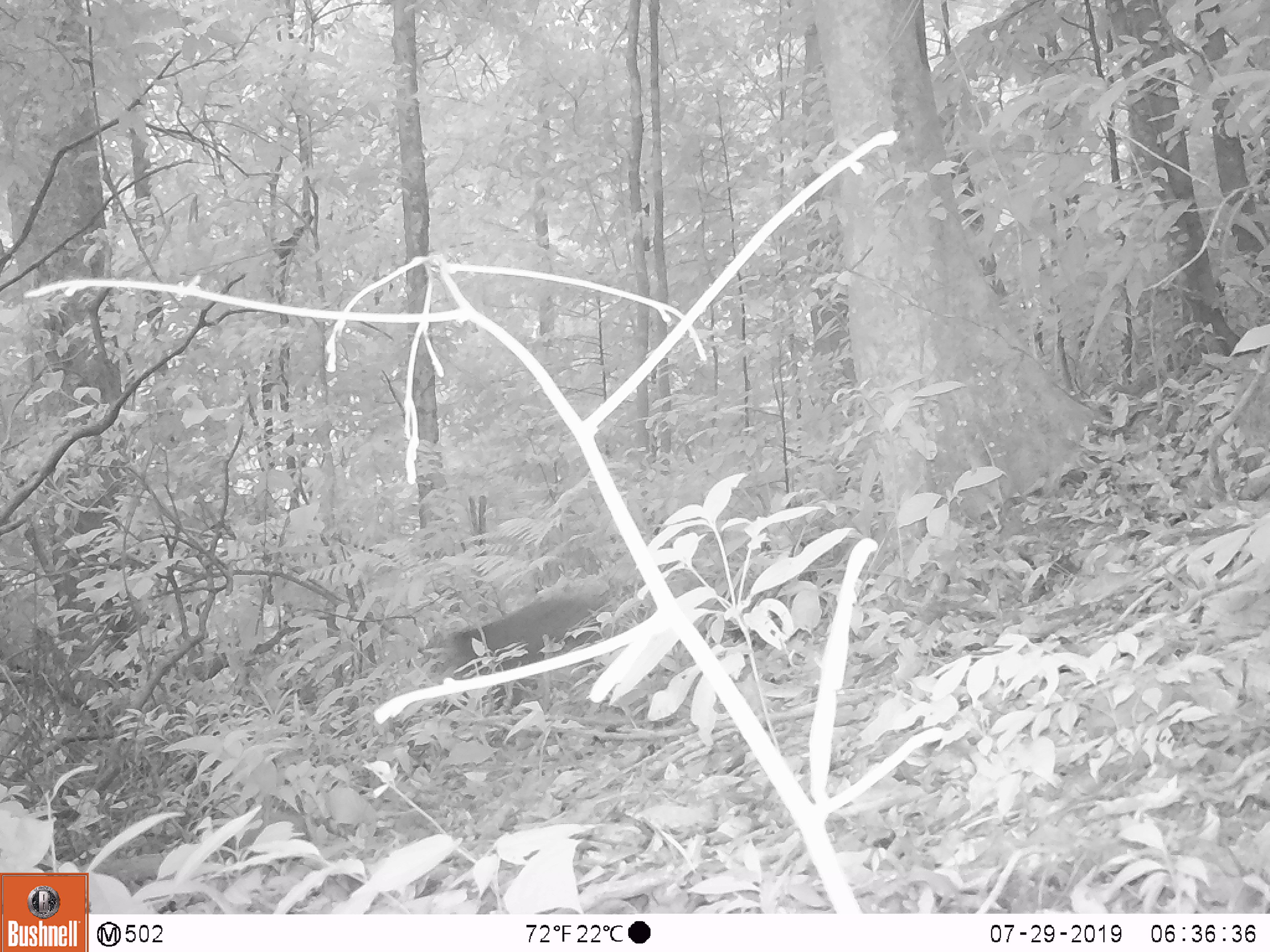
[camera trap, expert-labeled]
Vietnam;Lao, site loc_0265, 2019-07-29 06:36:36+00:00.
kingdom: Animalia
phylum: Chordata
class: Mammalia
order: Primates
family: Cercopithecidae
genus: Macaca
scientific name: Macaca arctoides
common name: stump-tailed macaque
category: stump tailed macaque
Stump tailed macaque (stump-tailed macaque) (Macaca arctoides). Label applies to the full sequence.